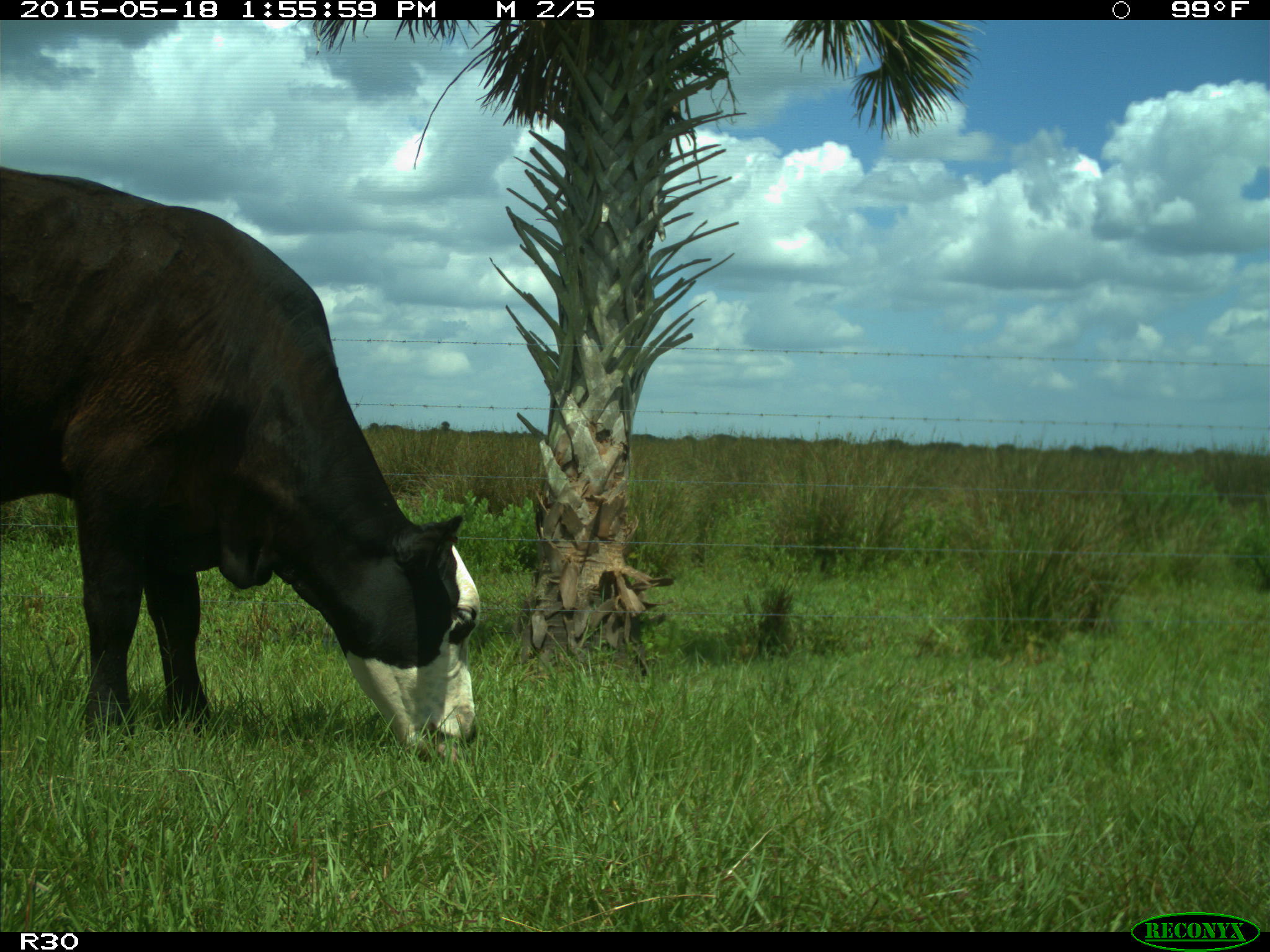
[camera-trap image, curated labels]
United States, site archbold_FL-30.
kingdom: Animalia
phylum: Chordata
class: Mammalia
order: Artiodactyla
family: Bovidae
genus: Bos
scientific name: Bos taurus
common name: domestic cow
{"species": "Bos taurus (domestic cow)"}